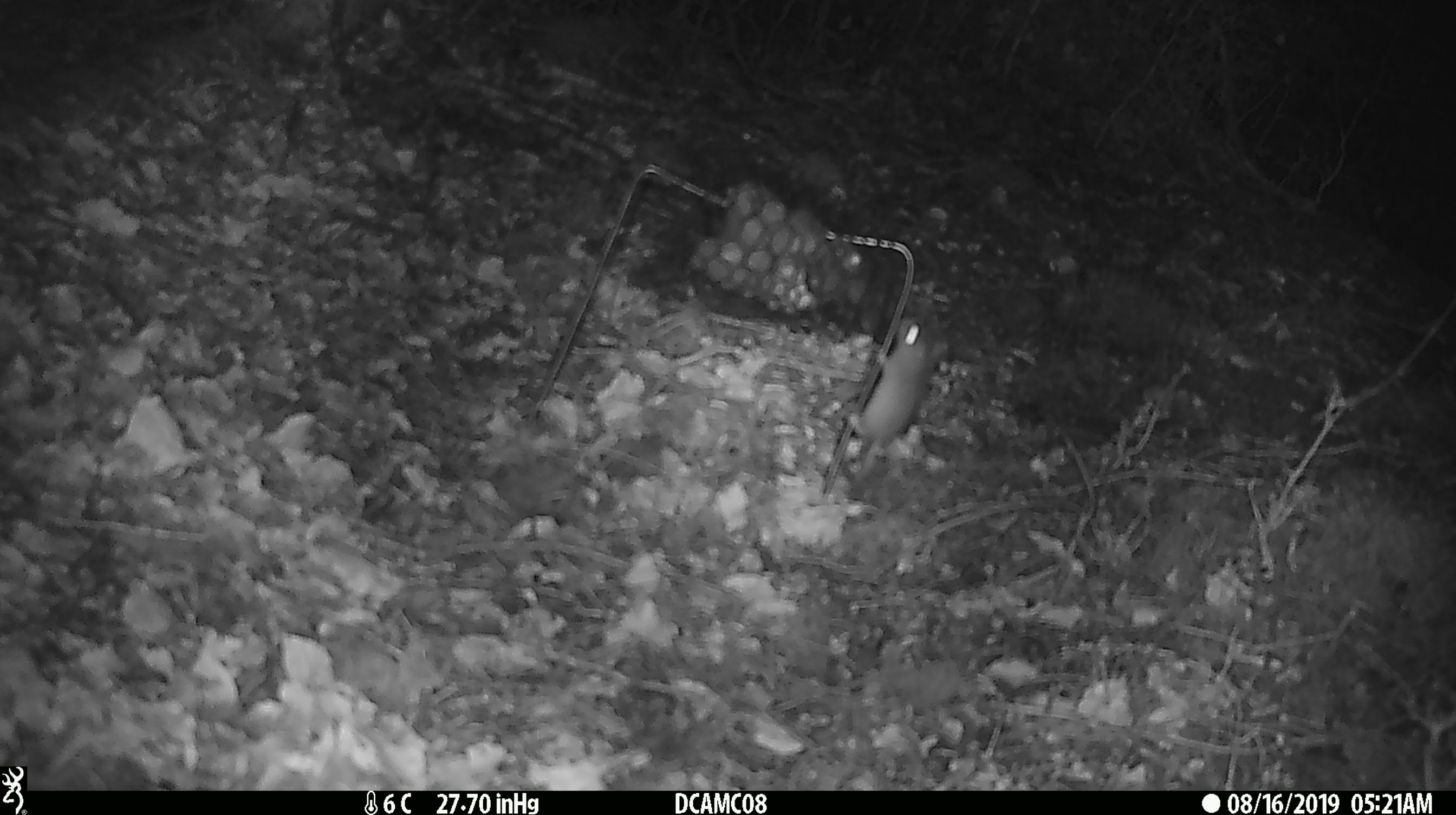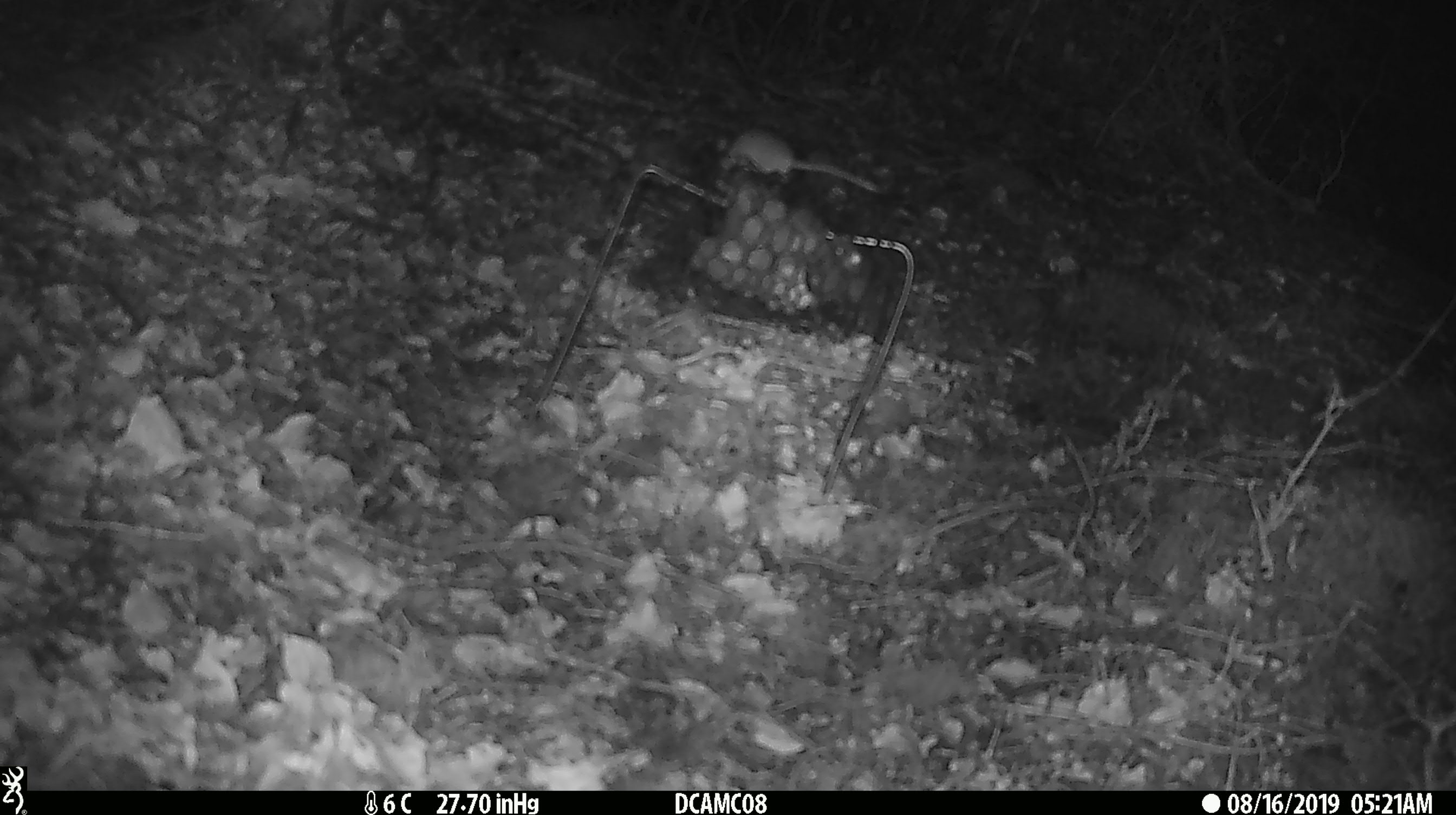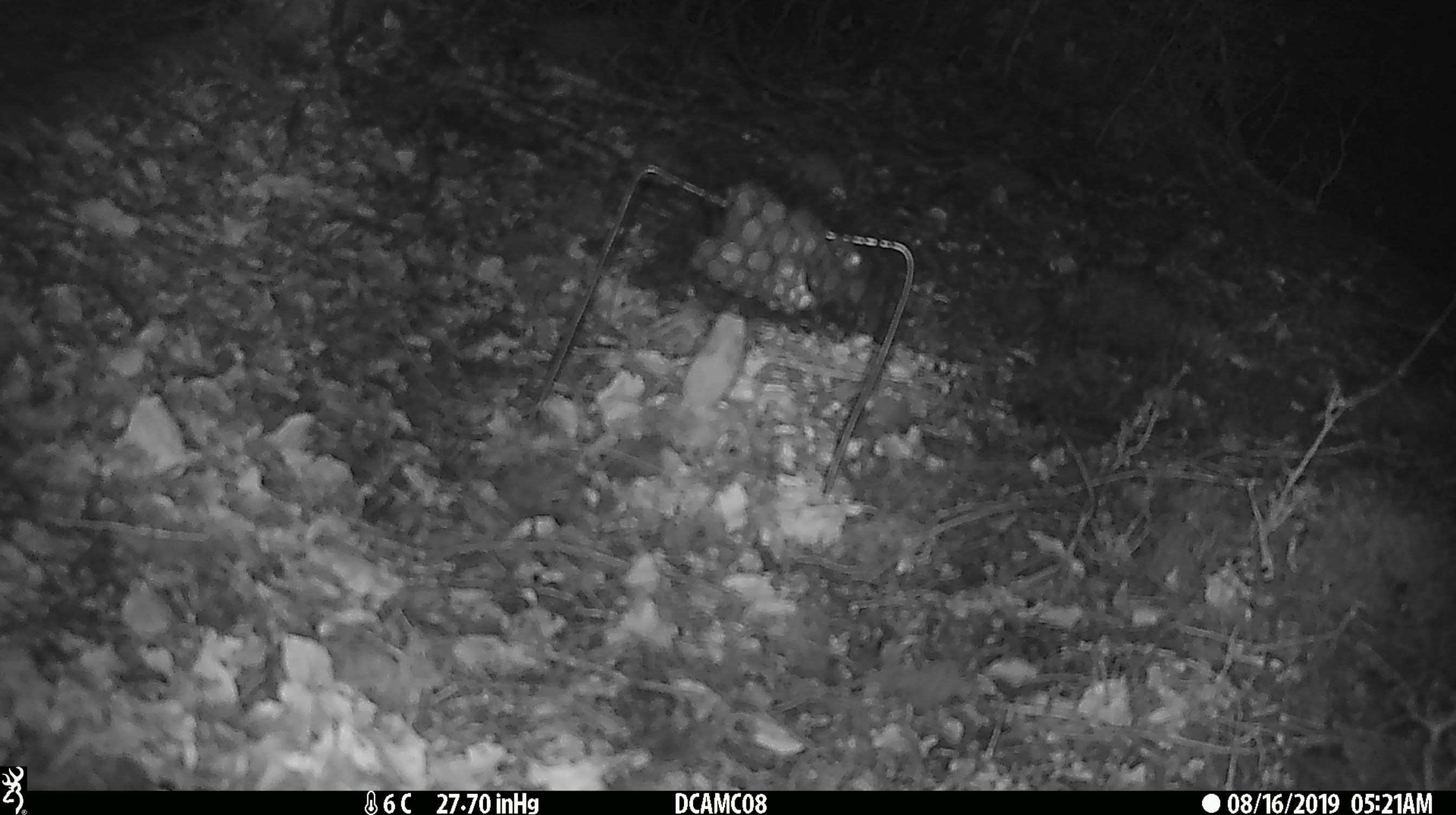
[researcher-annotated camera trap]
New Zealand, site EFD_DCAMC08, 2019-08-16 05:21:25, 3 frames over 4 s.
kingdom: Animalia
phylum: Chordata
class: Mammalia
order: Rodentia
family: Muridae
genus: Mus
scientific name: Mus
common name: mouse